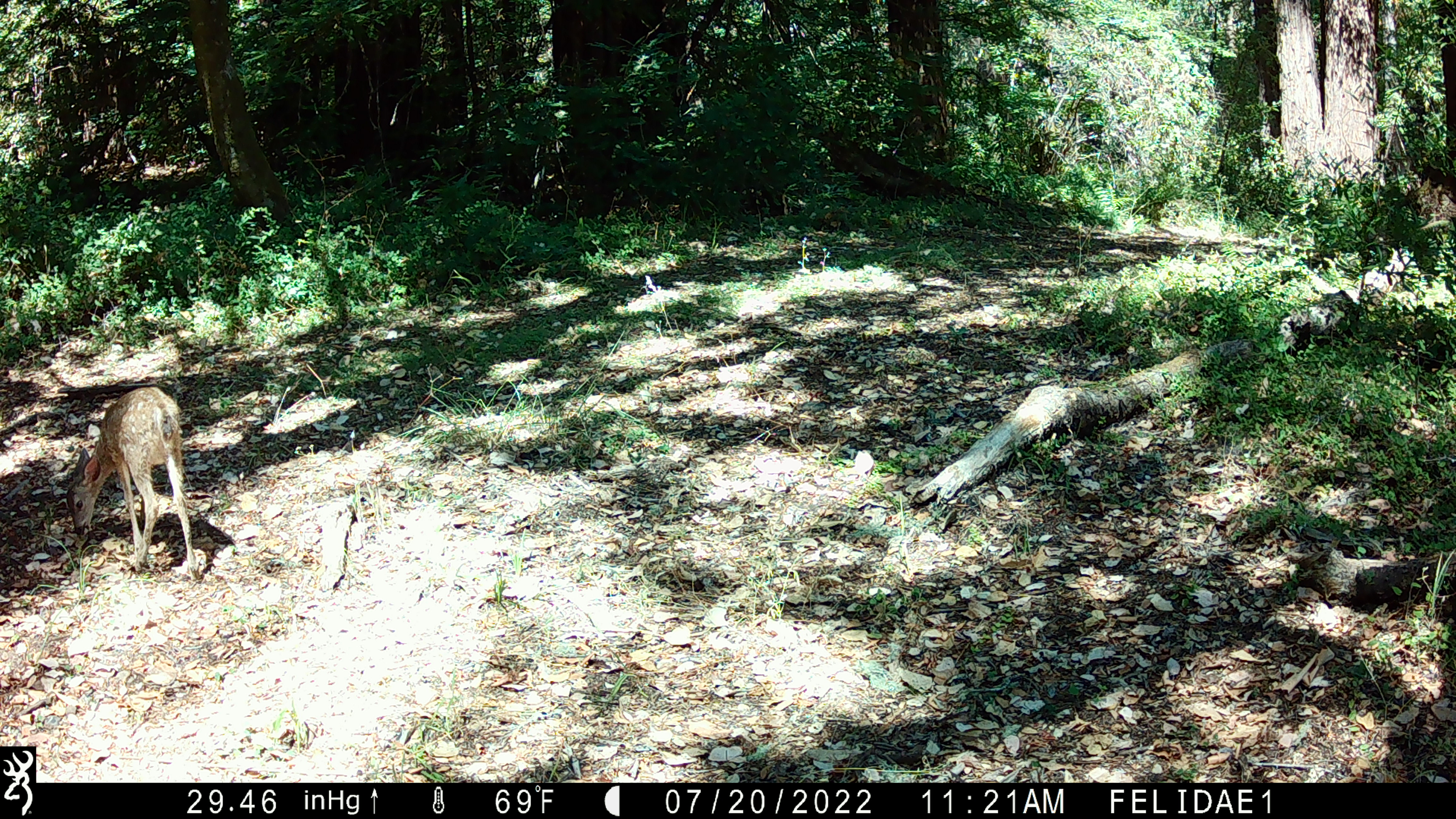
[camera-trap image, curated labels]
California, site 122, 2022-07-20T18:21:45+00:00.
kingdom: Animalia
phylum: Chordata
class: Mammalia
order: Artiodactyla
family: Cervidae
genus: Odocoileus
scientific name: Odocoileus hemionus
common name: mule deer